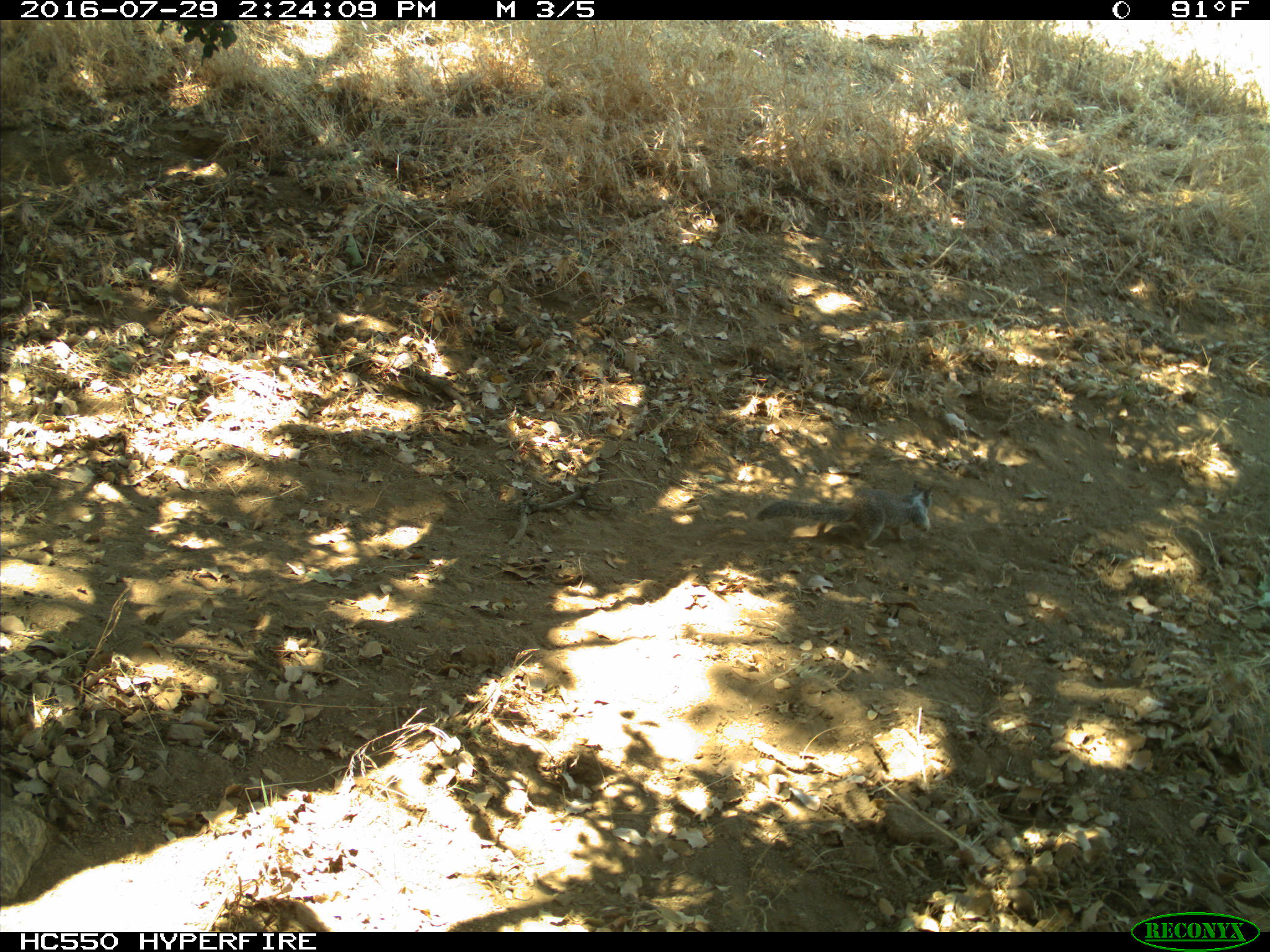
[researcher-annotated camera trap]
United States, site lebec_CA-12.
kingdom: Animalia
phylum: Chordata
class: Mammalia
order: Rodentia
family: Sciuridae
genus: Otospermophilus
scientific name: Otospermophilus beecheyi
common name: california ground squirrel